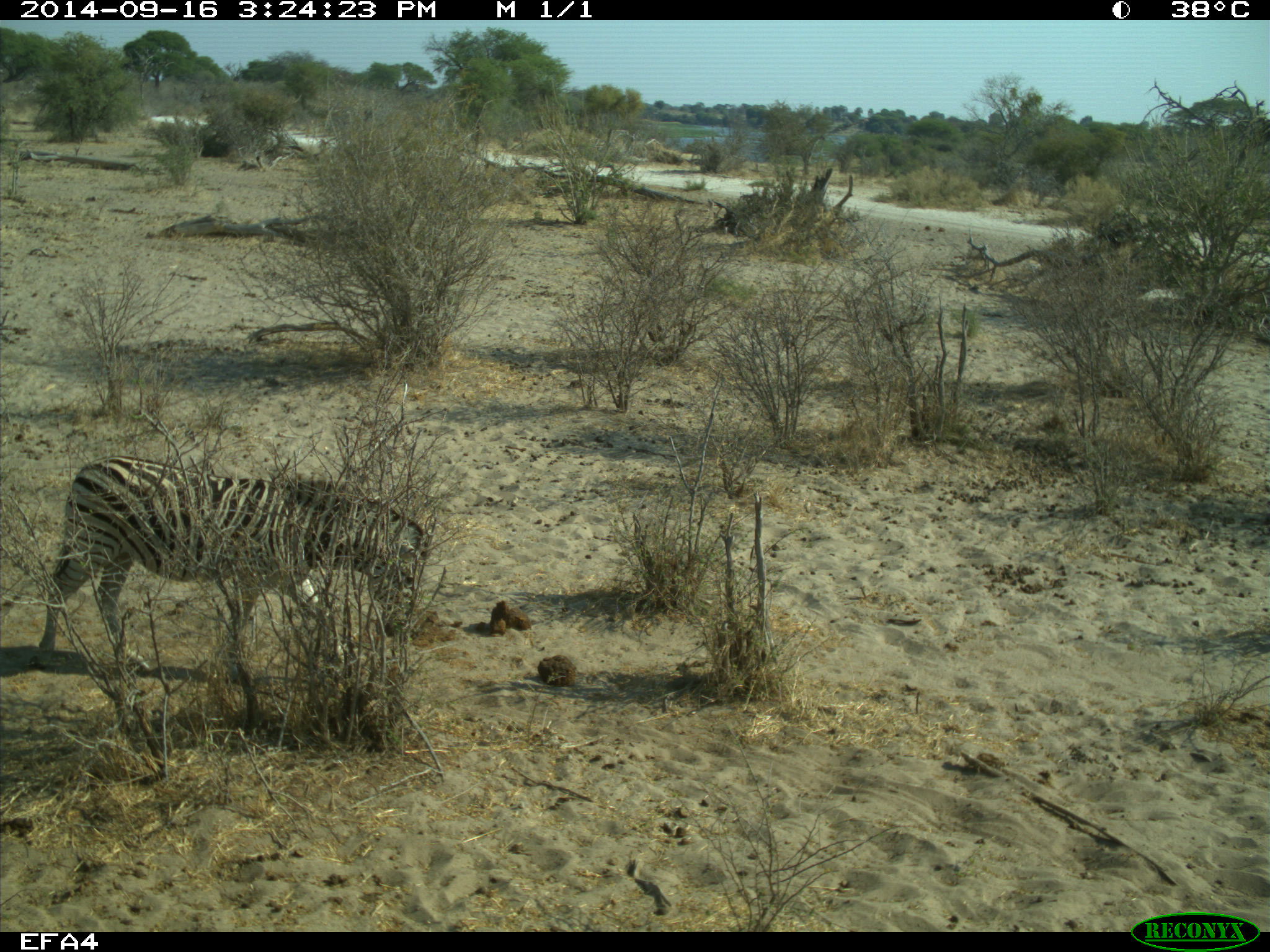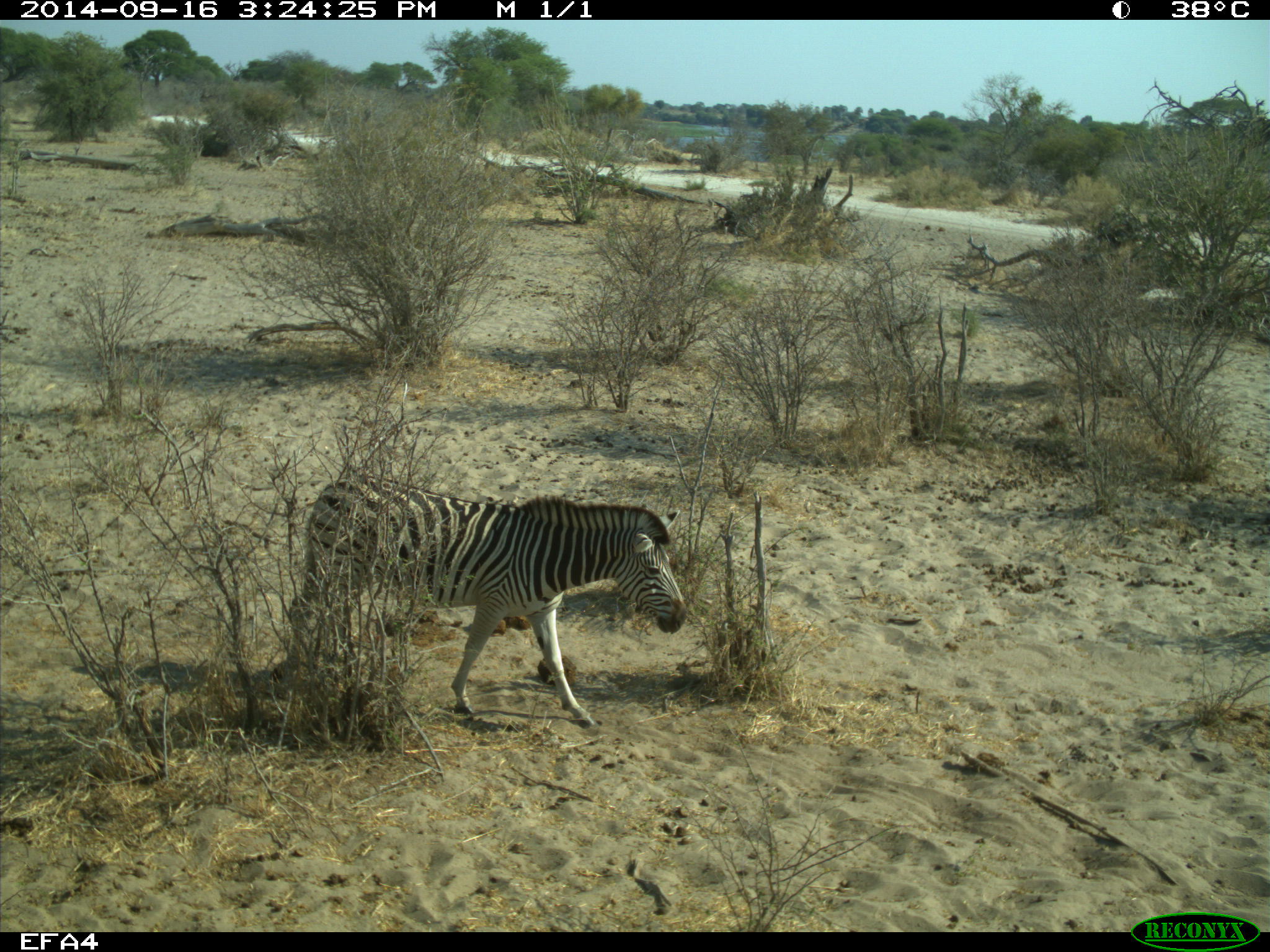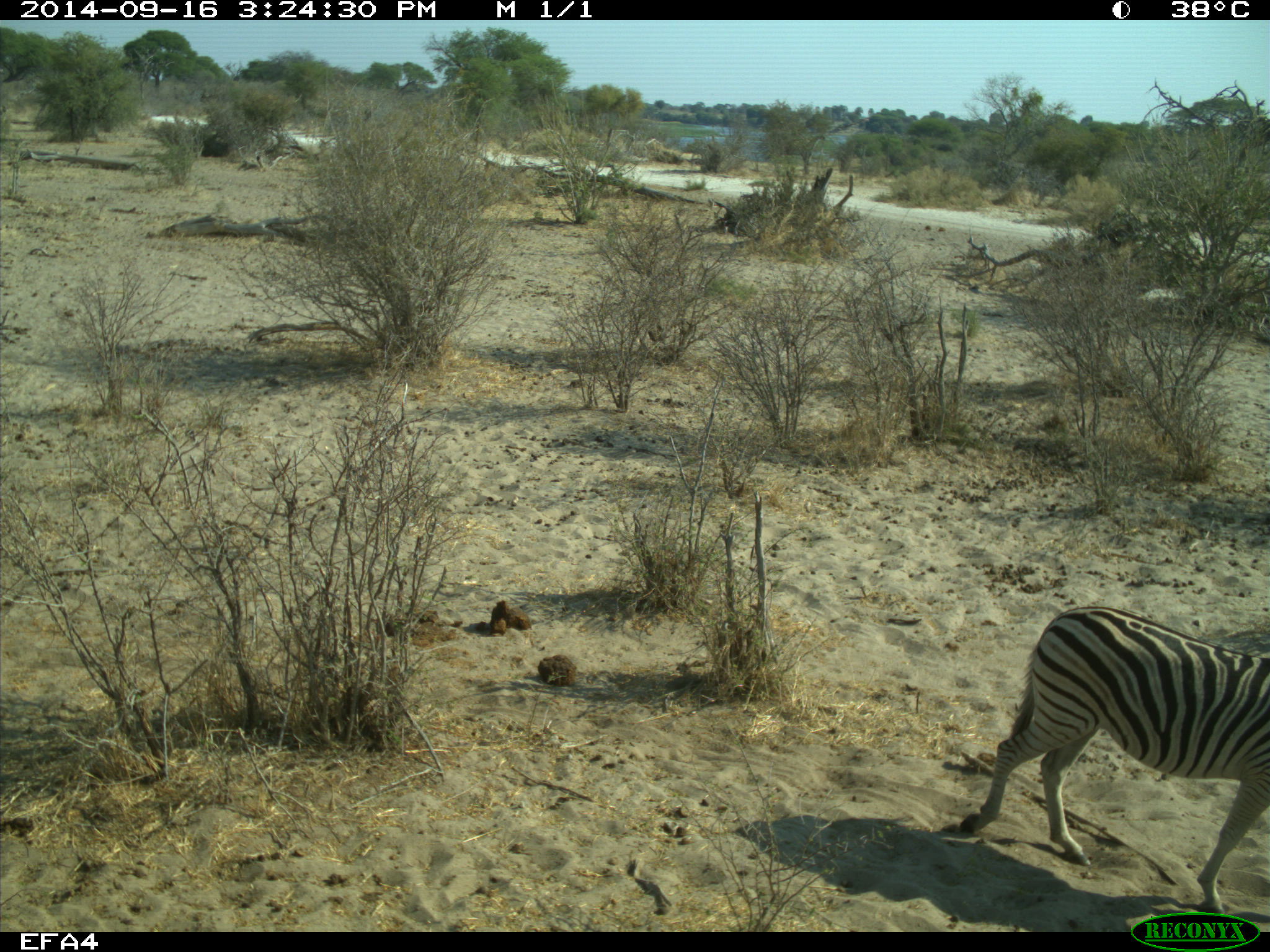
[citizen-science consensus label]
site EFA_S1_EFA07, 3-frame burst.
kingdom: Animalia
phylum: Chordata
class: Mammalia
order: Perissodactyla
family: Equidae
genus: Equus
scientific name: Equus quagga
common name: plains zebra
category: zebraplains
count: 1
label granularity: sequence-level